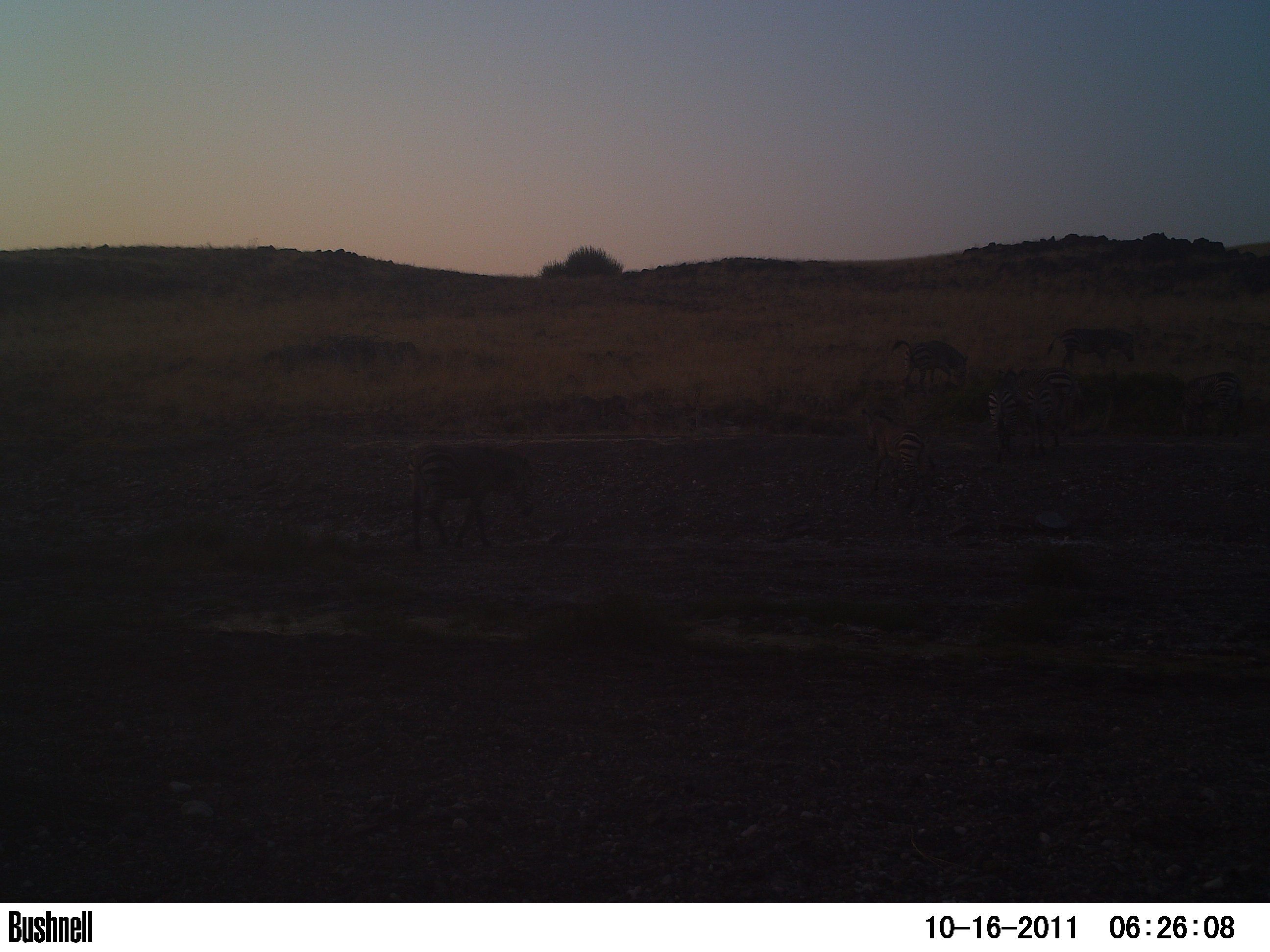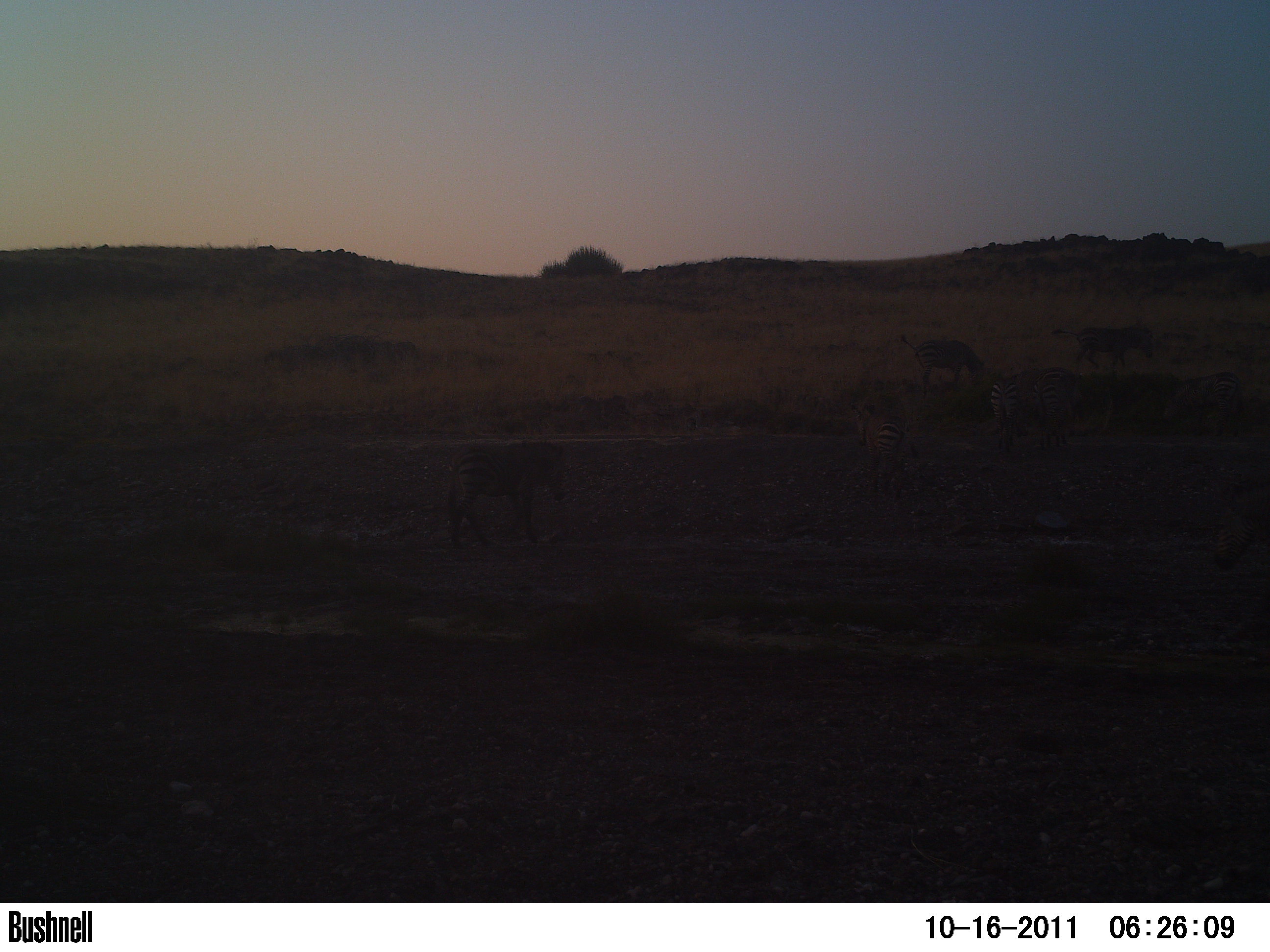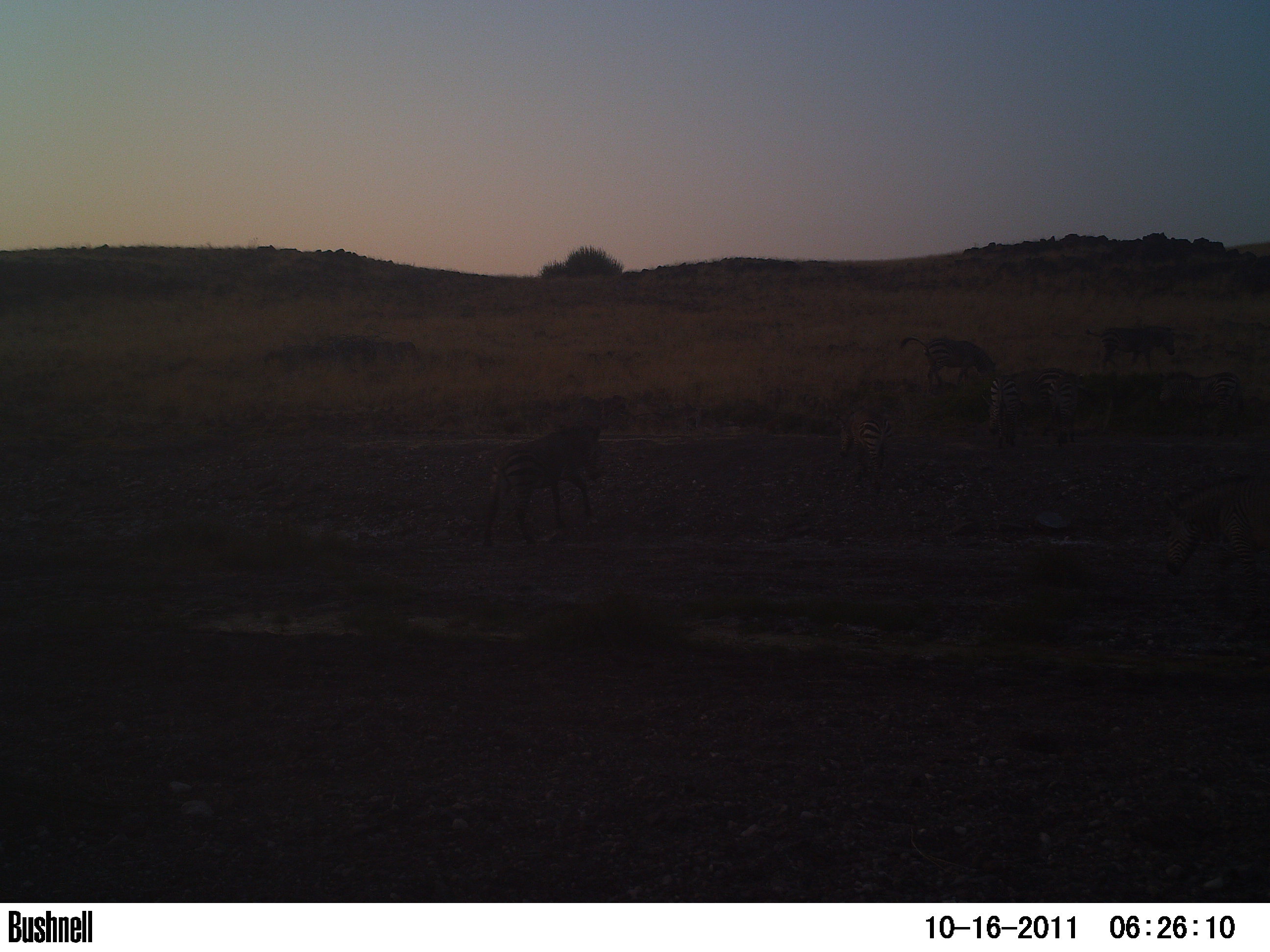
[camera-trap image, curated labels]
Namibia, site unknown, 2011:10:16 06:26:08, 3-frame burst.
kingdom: Animalia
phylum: Chordata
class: Mammalia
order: Perissodactyla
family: Equidae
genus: Equus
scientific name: Equus zebra hartmannae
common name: hartmann's mountain zebra